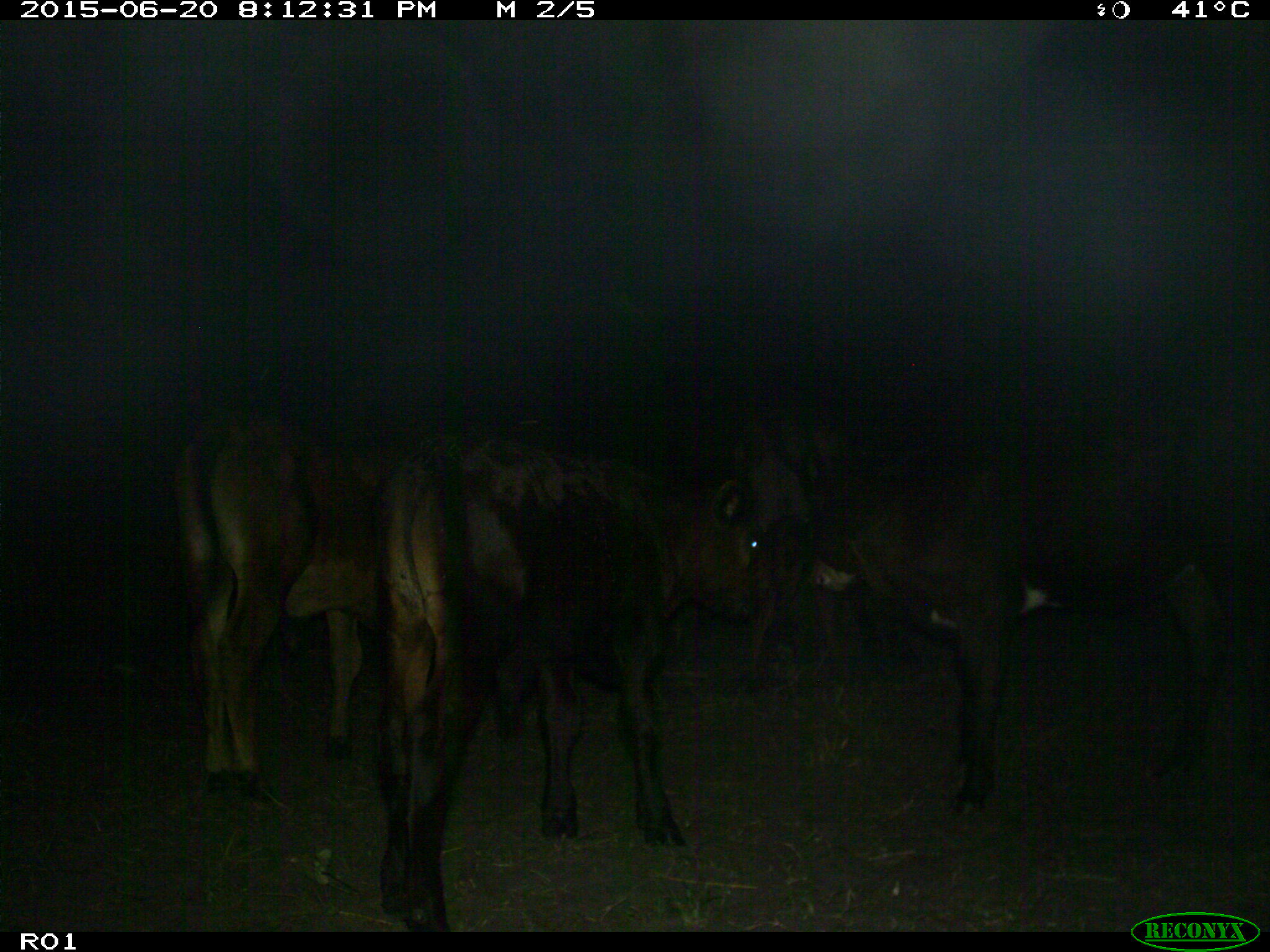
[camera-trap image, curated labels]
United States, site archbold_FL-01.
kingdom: Animalia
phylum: Chordata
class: Mammalia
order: Artiodactyla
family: Bovidae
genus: Bos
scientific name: Bos taurus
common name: domestic cow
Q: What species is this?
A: Bos taurus (domestic cow).